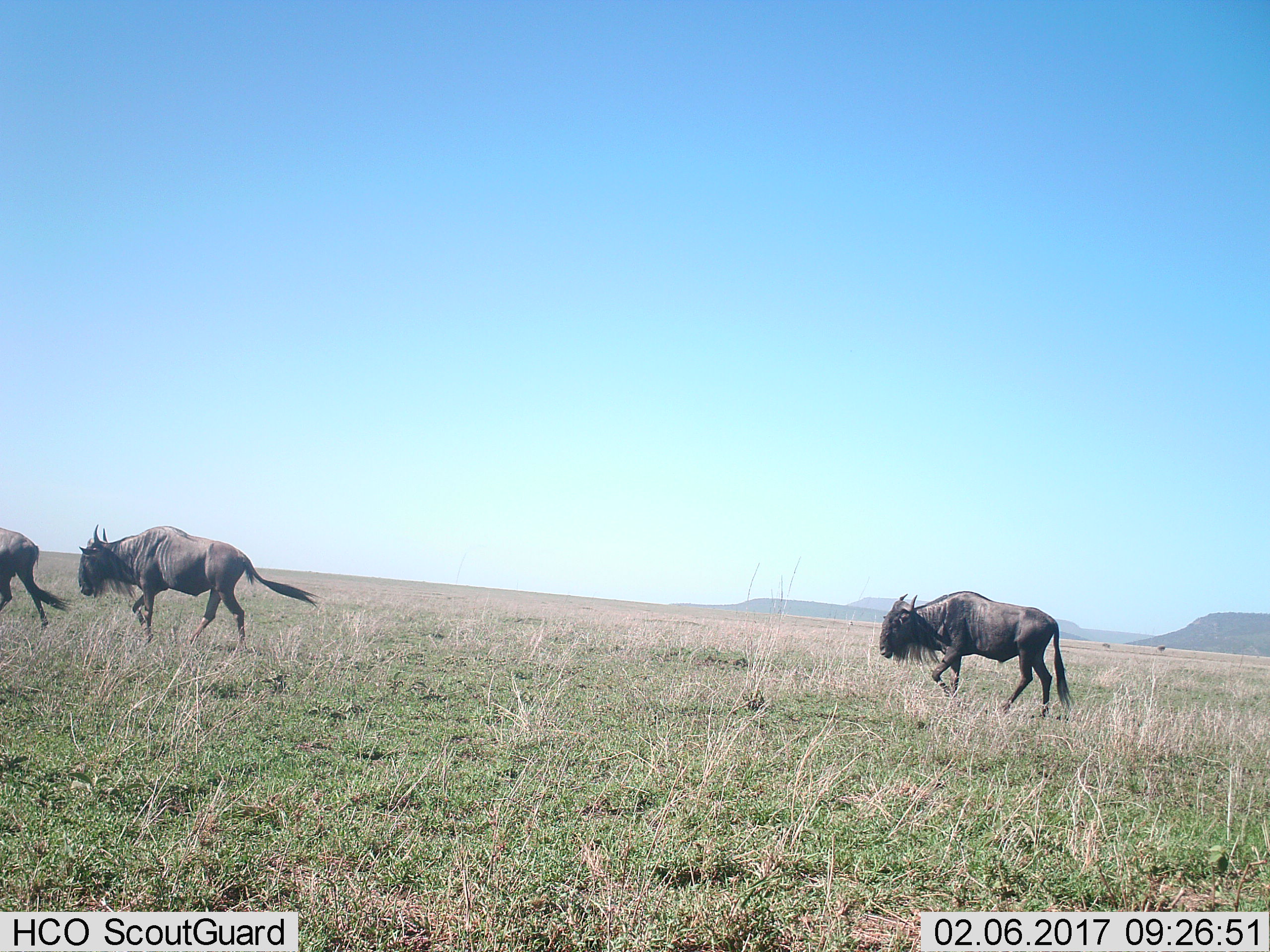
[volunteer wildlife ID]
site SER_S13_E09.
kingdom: Animalia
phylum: Chordata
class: Mammalia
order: Artiodactyla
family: Bovidae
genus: Connochaetes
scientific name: Connochaetes taurinus taurinus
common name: blue wildebeest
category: wildebeestblue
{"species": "wildebeestblue (blue wildebeest) (Connochaetes taurinus taurinus)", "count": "3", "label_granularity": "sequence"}